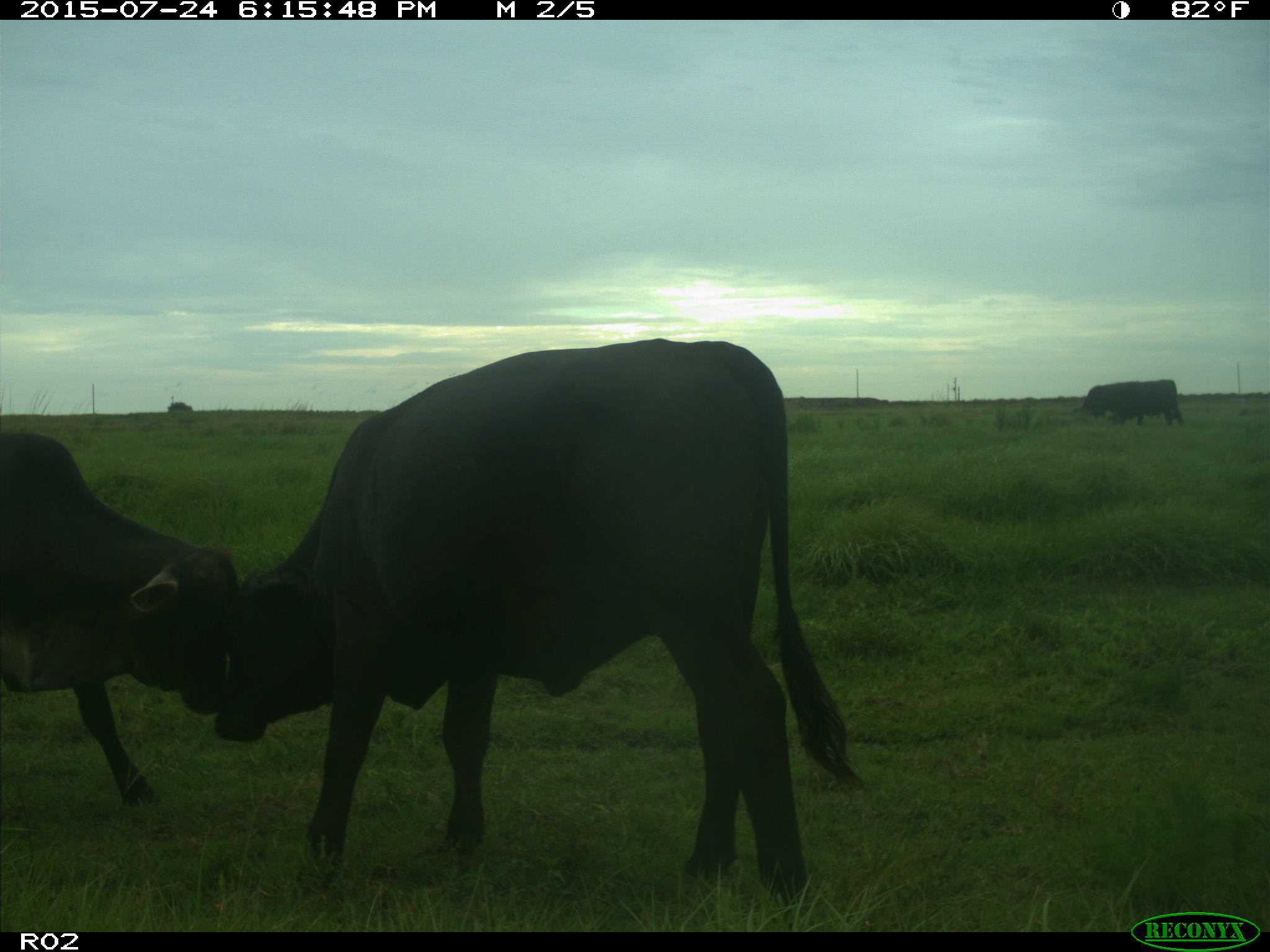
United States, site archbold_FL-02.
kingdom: Animalia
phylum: Chordata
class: Mammalia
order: Artiodactyla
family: Bovidae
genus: Bos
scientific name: Bos taurus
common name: domestic cow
Bos taurus (domestic cow).